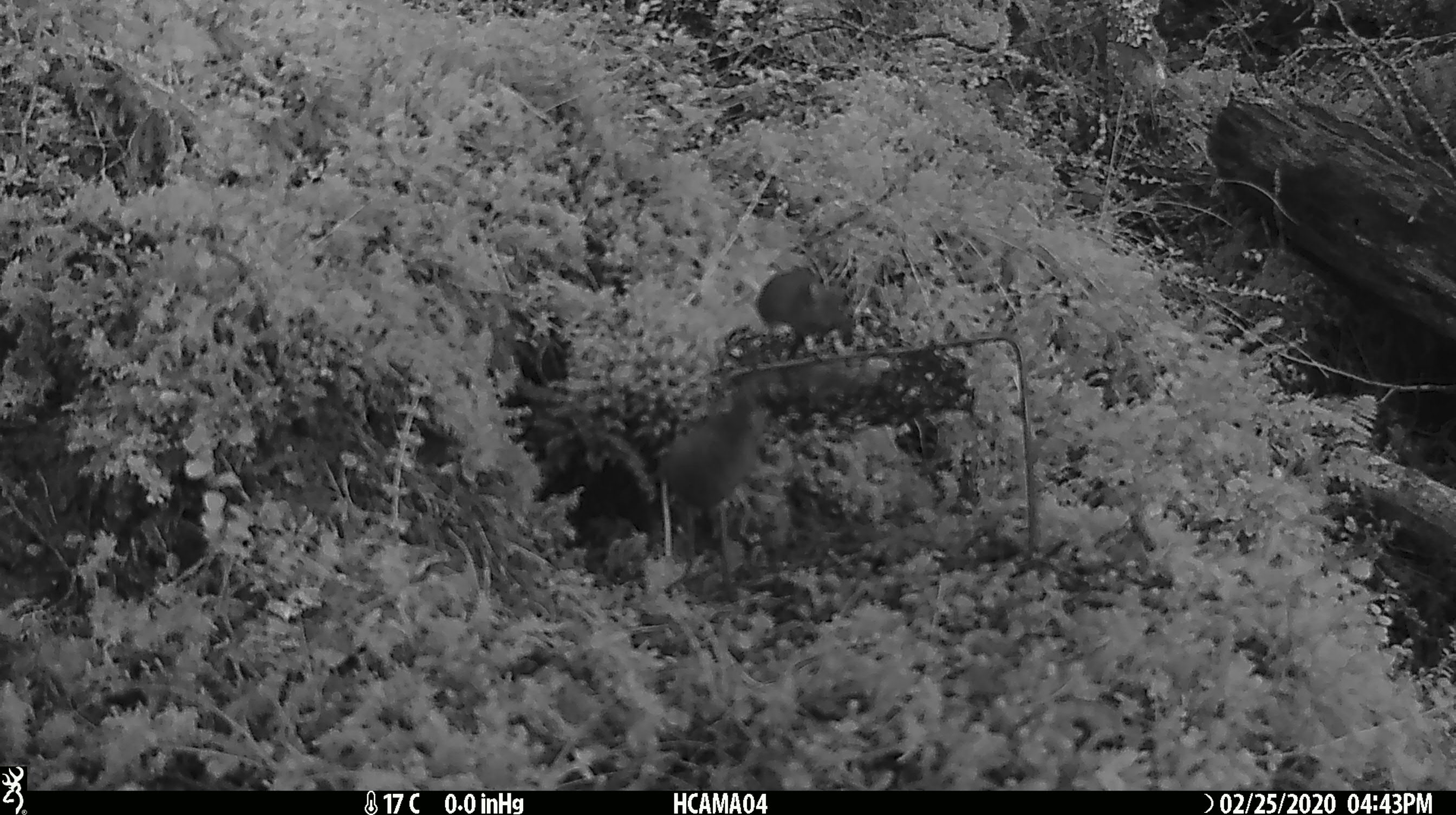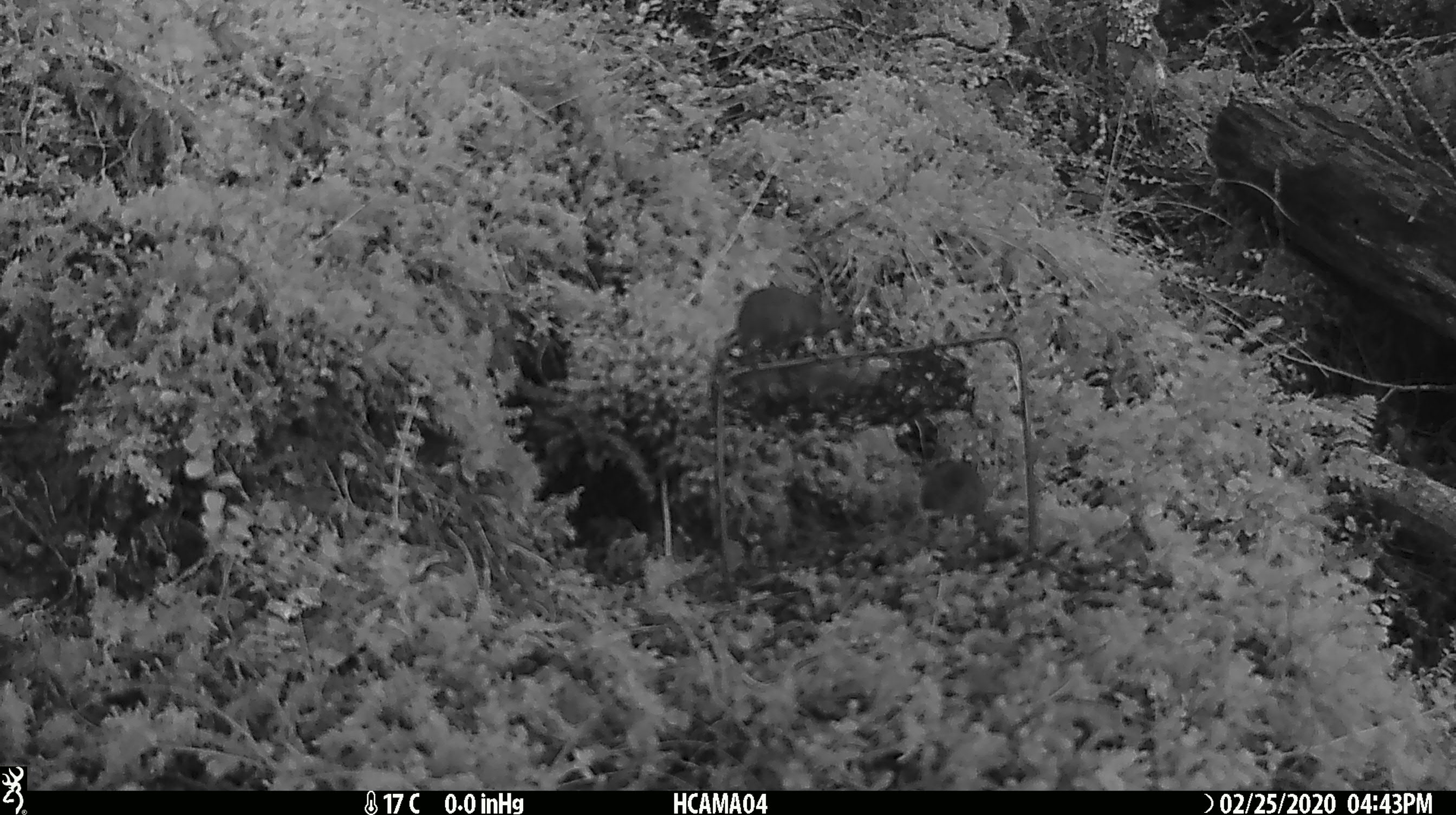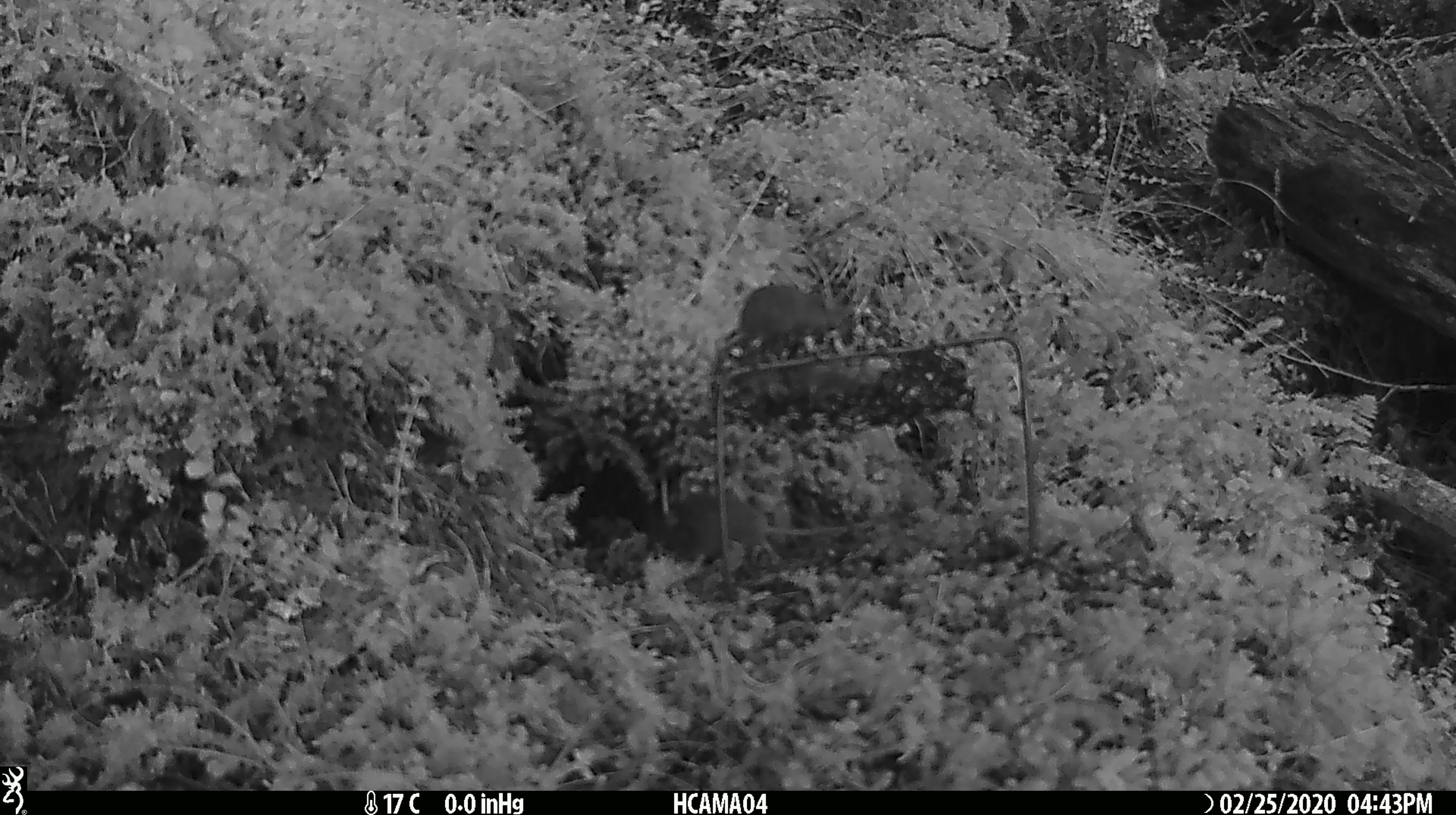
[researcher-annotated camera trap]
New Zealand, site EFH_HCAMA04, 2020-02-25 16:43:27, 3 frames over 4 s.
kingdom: Animalia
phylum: Chordata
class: Mammalia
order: Rodentia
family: Muridae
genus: Mus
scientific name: Mus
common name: mouse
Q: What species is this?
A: Mouse (Mus).